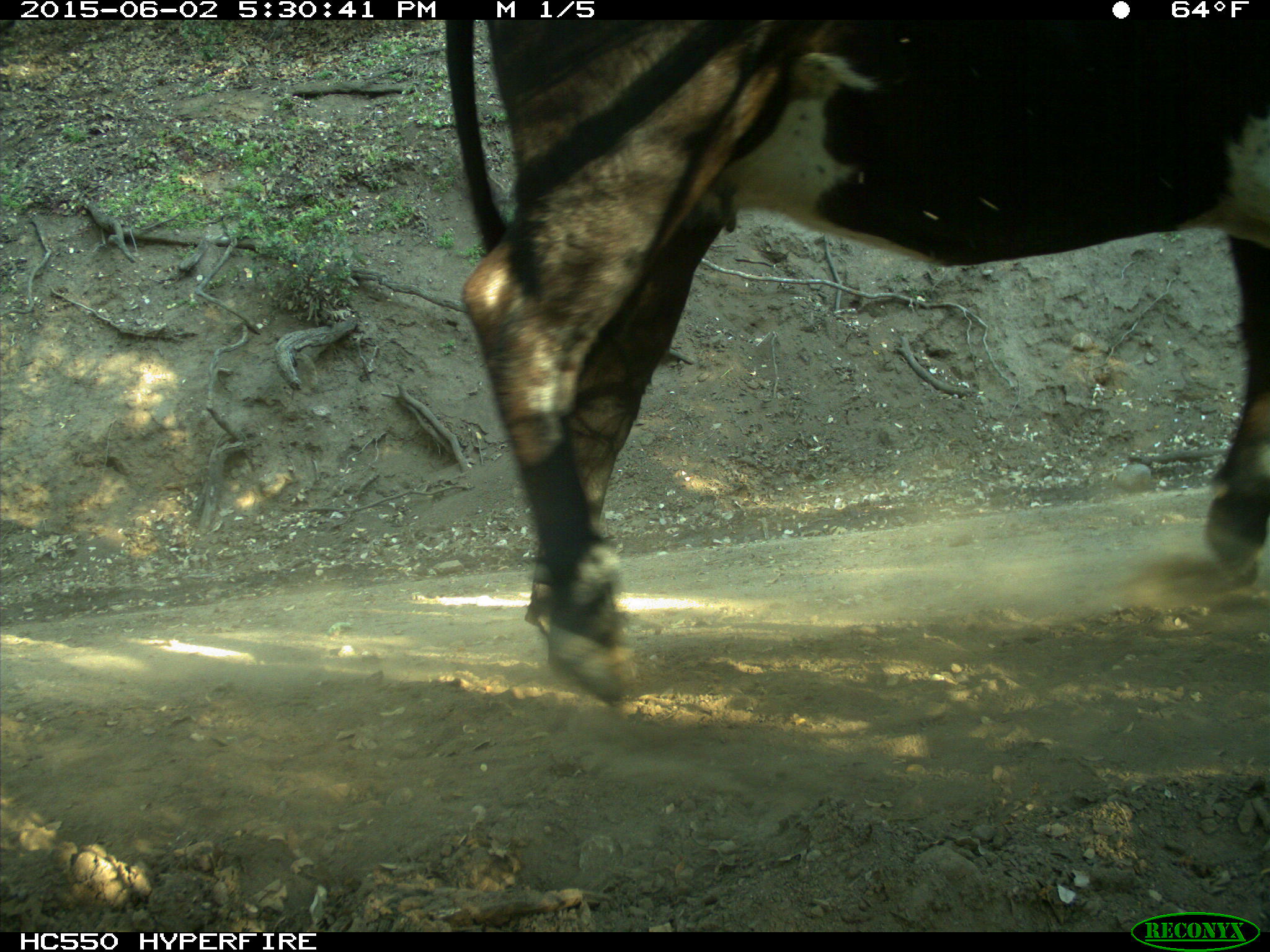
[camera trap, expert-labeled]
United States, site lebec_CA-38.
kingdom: Animalia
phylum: Chordata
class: Mammalia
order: Artiodactyla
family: Bovidae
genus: Bos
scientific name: Bos taurus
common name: domestic cow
Bos taurus (domestic cow).